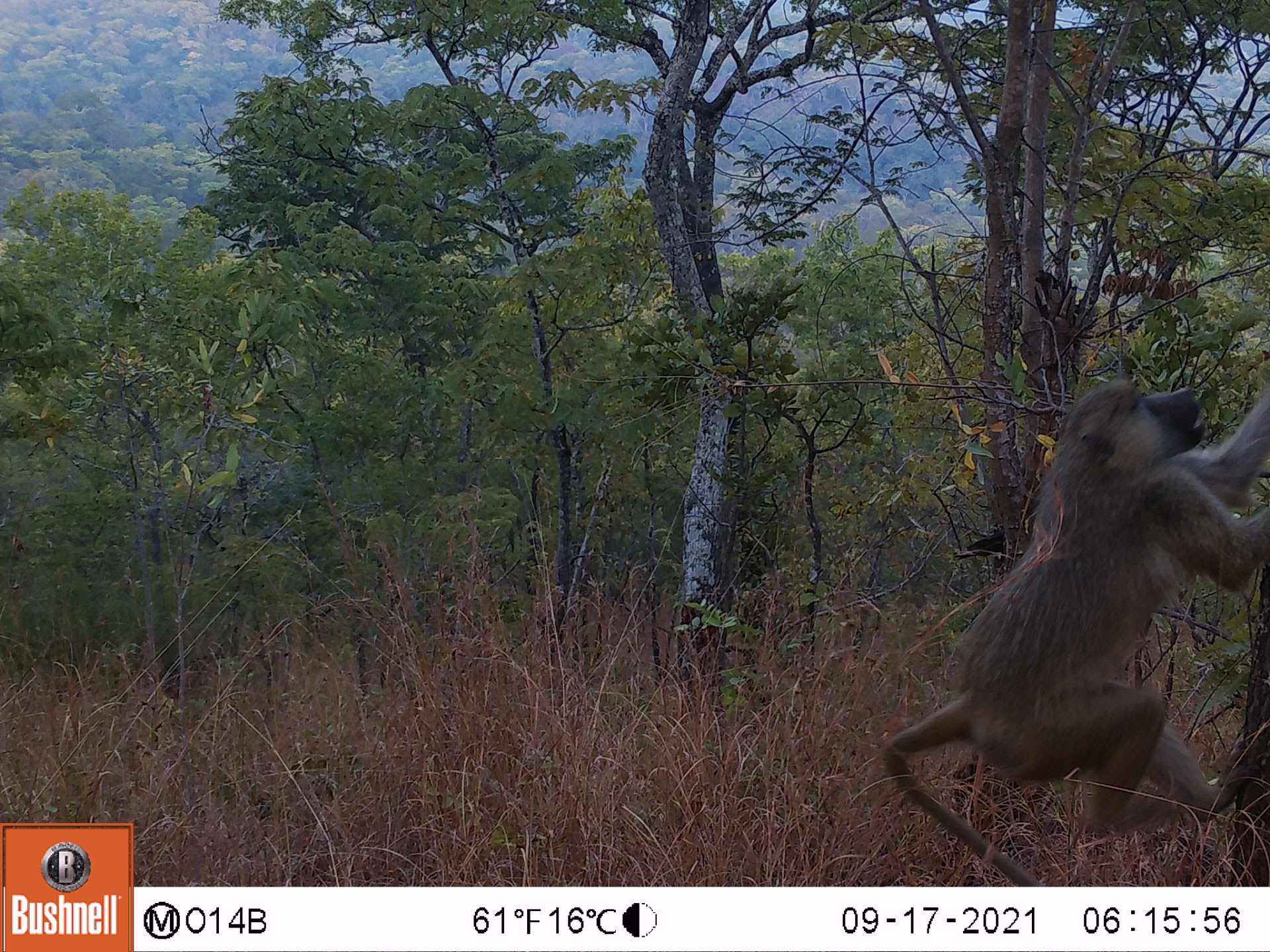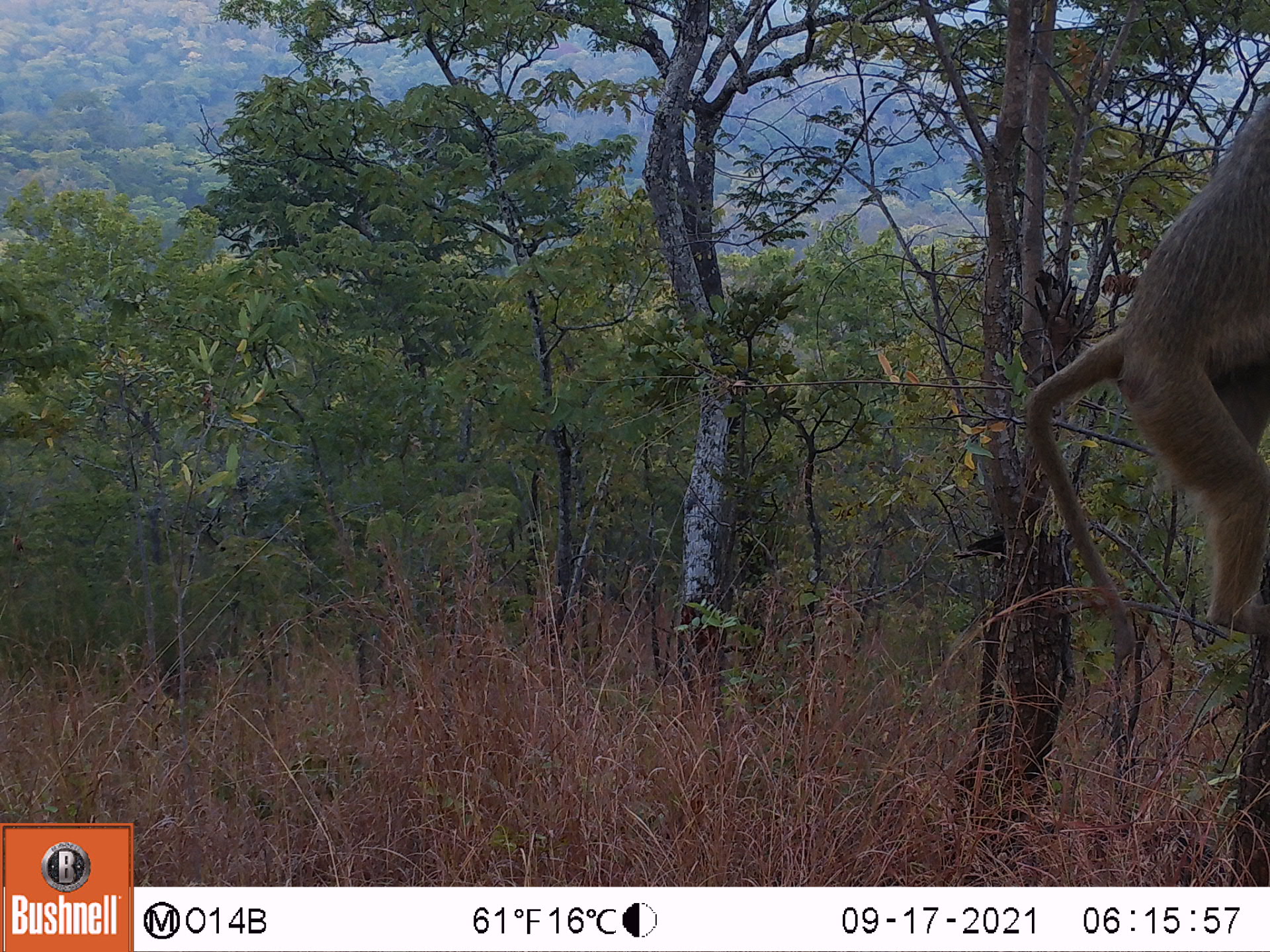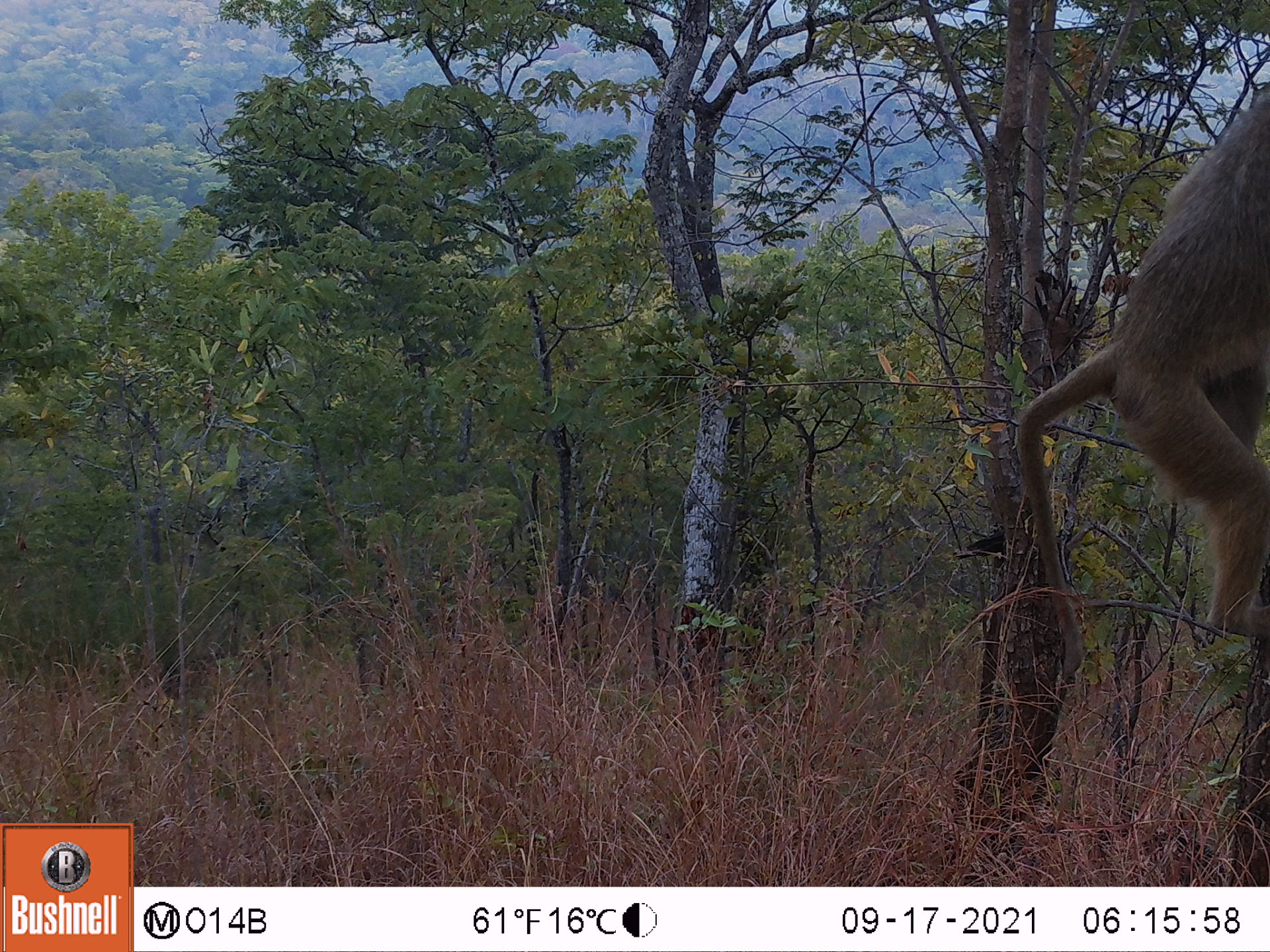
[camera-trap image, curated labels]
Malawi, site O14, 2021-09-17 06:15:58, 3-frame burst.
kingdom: Animalia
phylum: Chordata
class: Mammalia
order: Primates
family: Cercopithecidae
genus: Papio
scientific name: Papio cynocephalus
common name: yellow baboon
Yellow baboon (Papio cynocephalus), count 1.